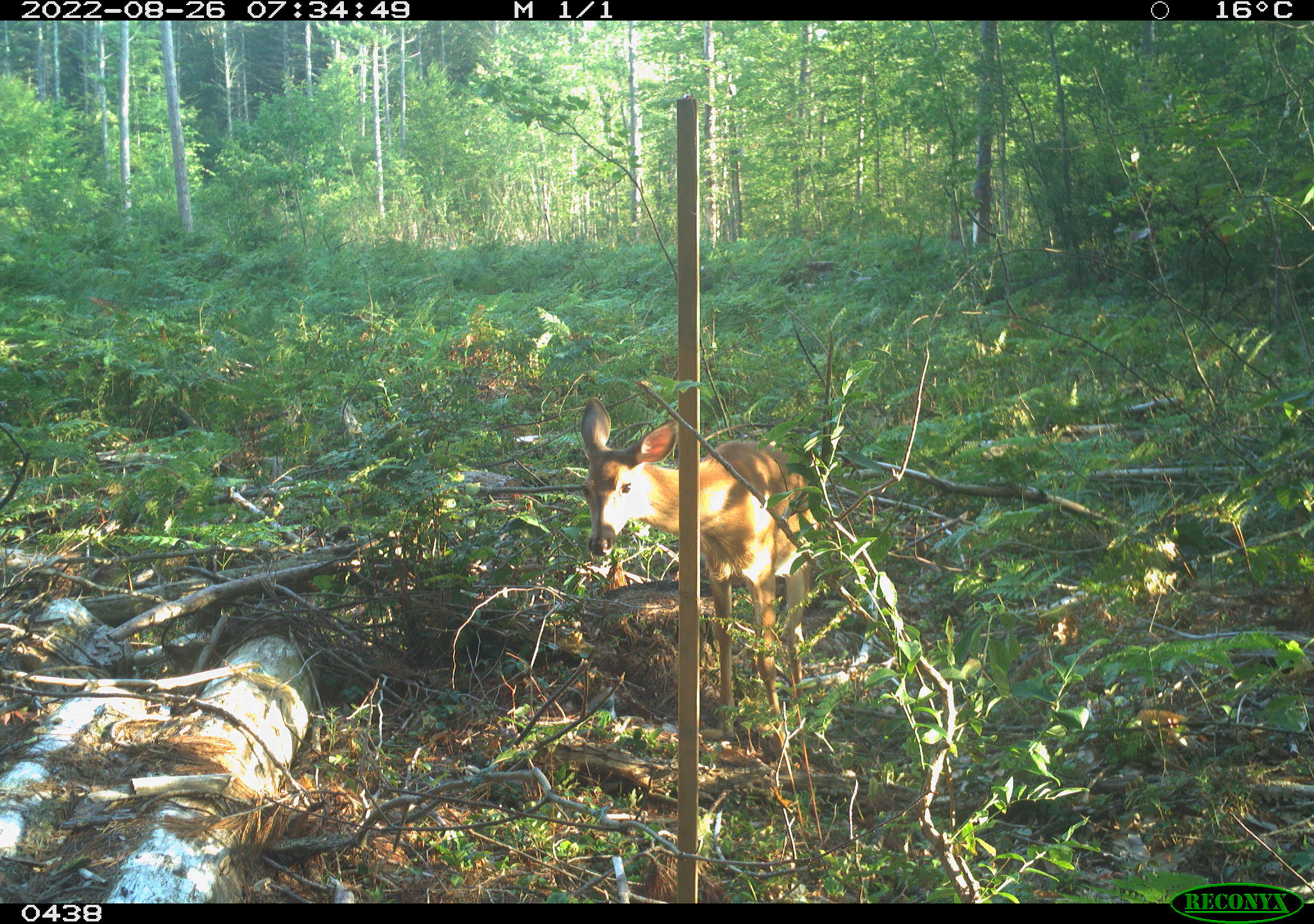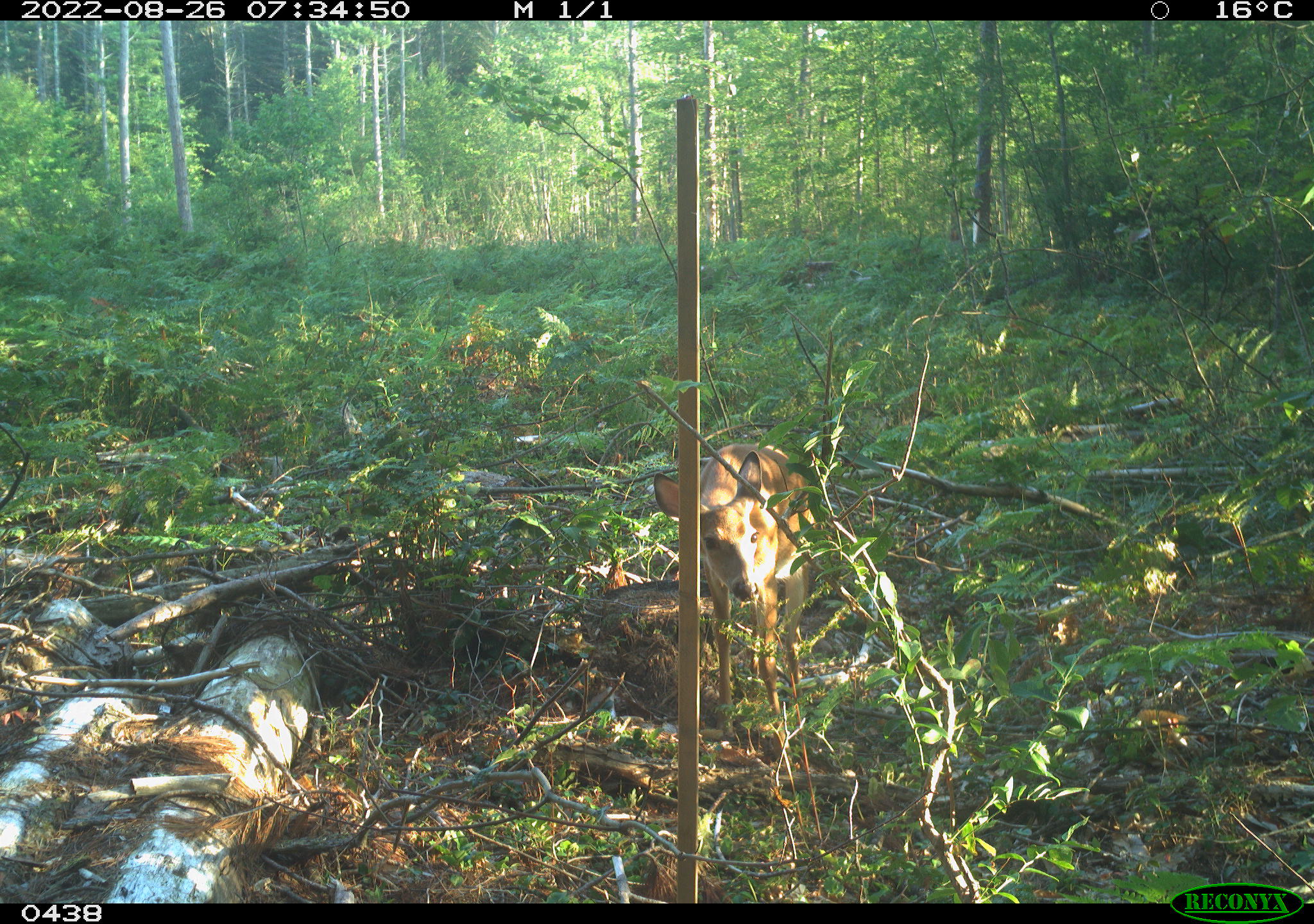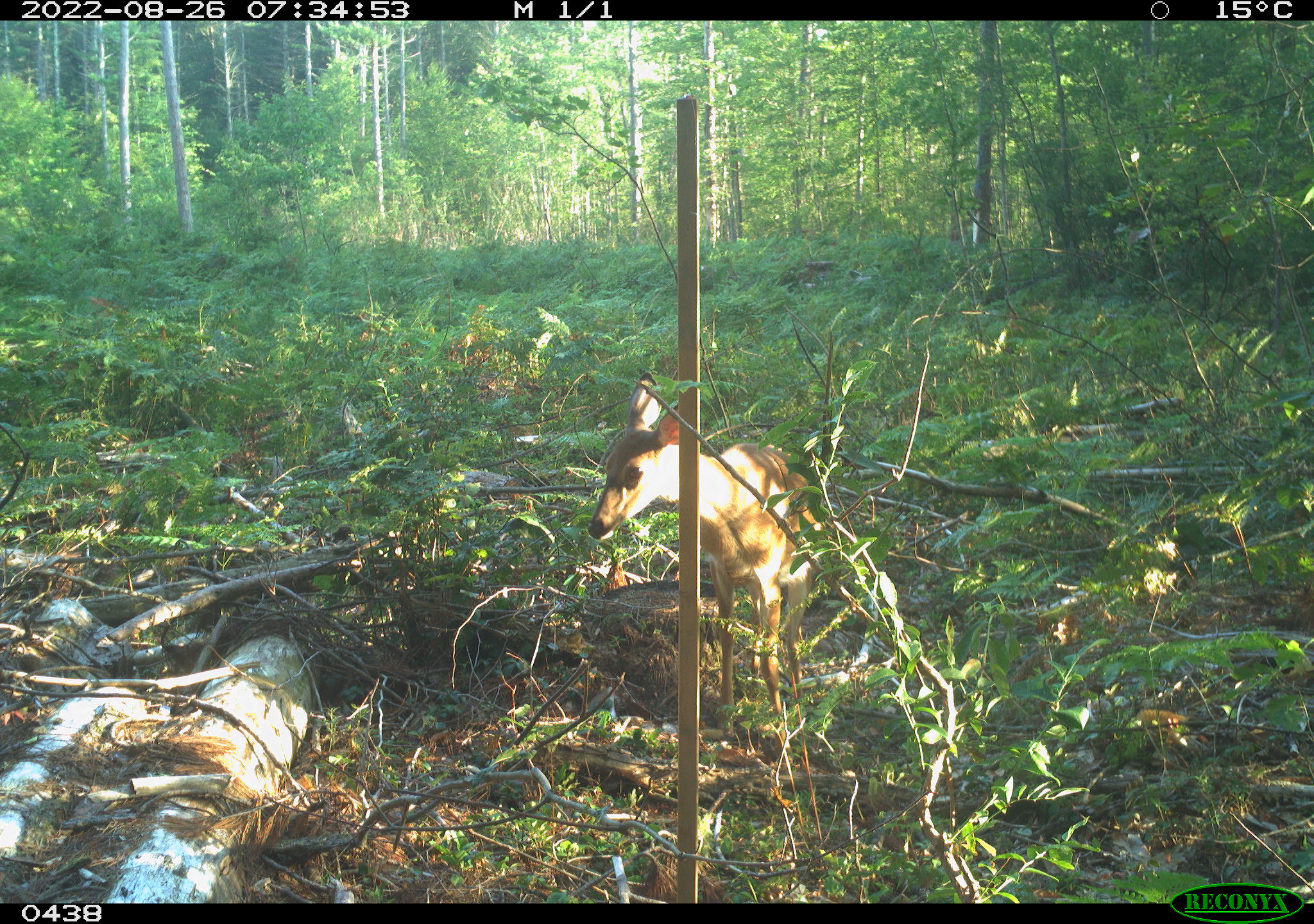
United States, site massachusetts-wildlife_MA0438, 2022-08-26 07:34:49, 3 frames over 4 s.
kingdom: Animalia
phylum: Chordata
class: Mammalia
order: Artiodactyla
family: Cervidae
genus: Odocoileus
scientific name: Odocoileus virginianus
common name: white-tailed deer